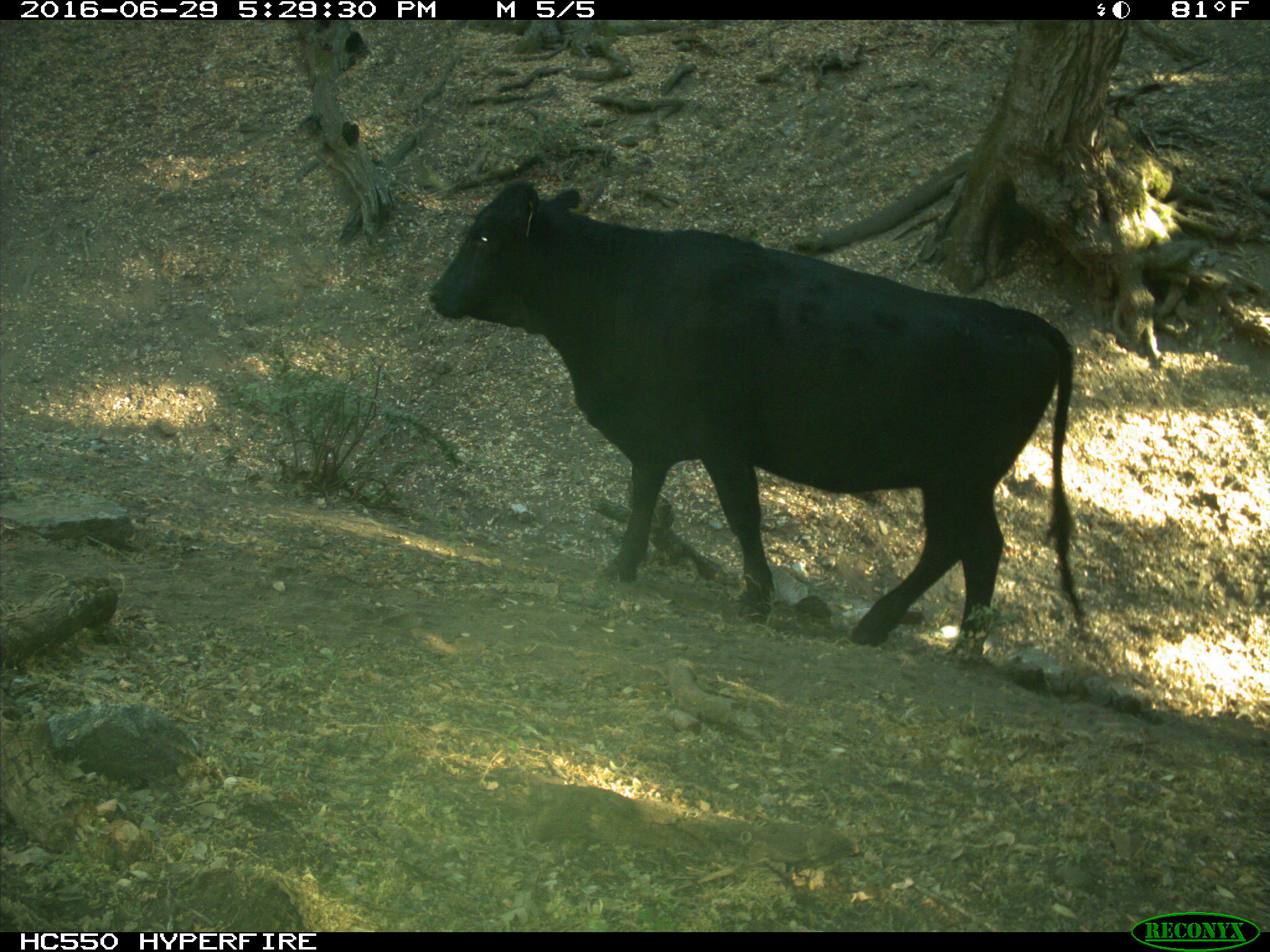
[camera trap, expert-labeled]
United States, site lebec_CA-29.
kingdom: Animalia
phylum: Chordata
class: Mammalia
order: Artiodactyla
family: Bovidae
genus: Bos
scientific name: Bos taurus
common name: domestic cow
Bos taurus (domestic cow).